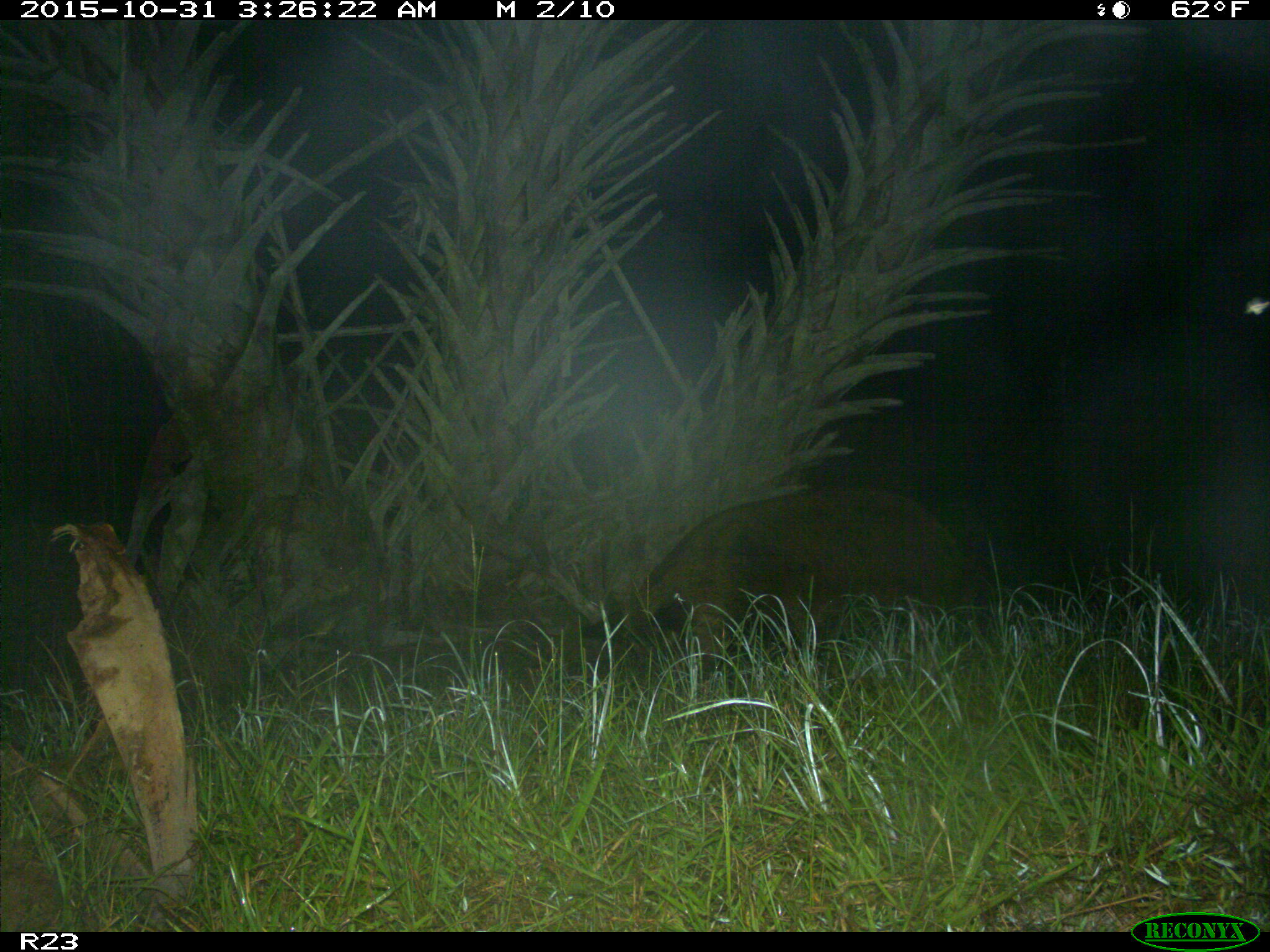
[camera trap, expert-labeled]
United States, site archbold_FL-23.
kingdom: Animalia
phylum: Chordata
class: Mammalia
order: Artiodactyla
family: Suidae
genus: Sus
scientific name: Sus scrofa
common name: wild boar